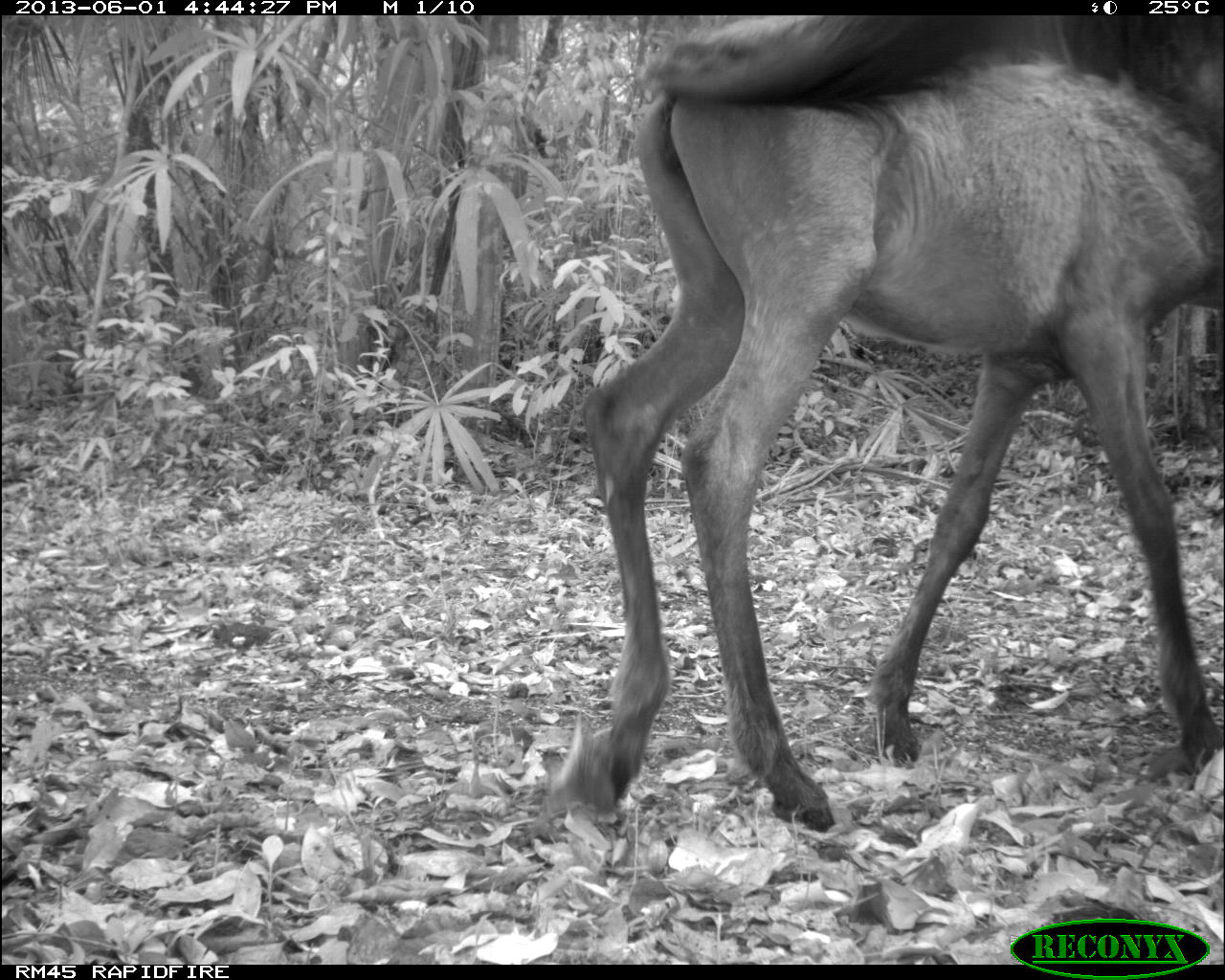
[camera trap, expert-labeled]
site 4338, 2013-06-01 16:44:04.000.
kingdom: Animalia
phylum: Chordata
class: Mammalia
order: Perissodactyla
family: Equidae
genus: Equus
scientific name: Equus ferus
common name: wild horse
Equus ferus (wild horse), count 2.